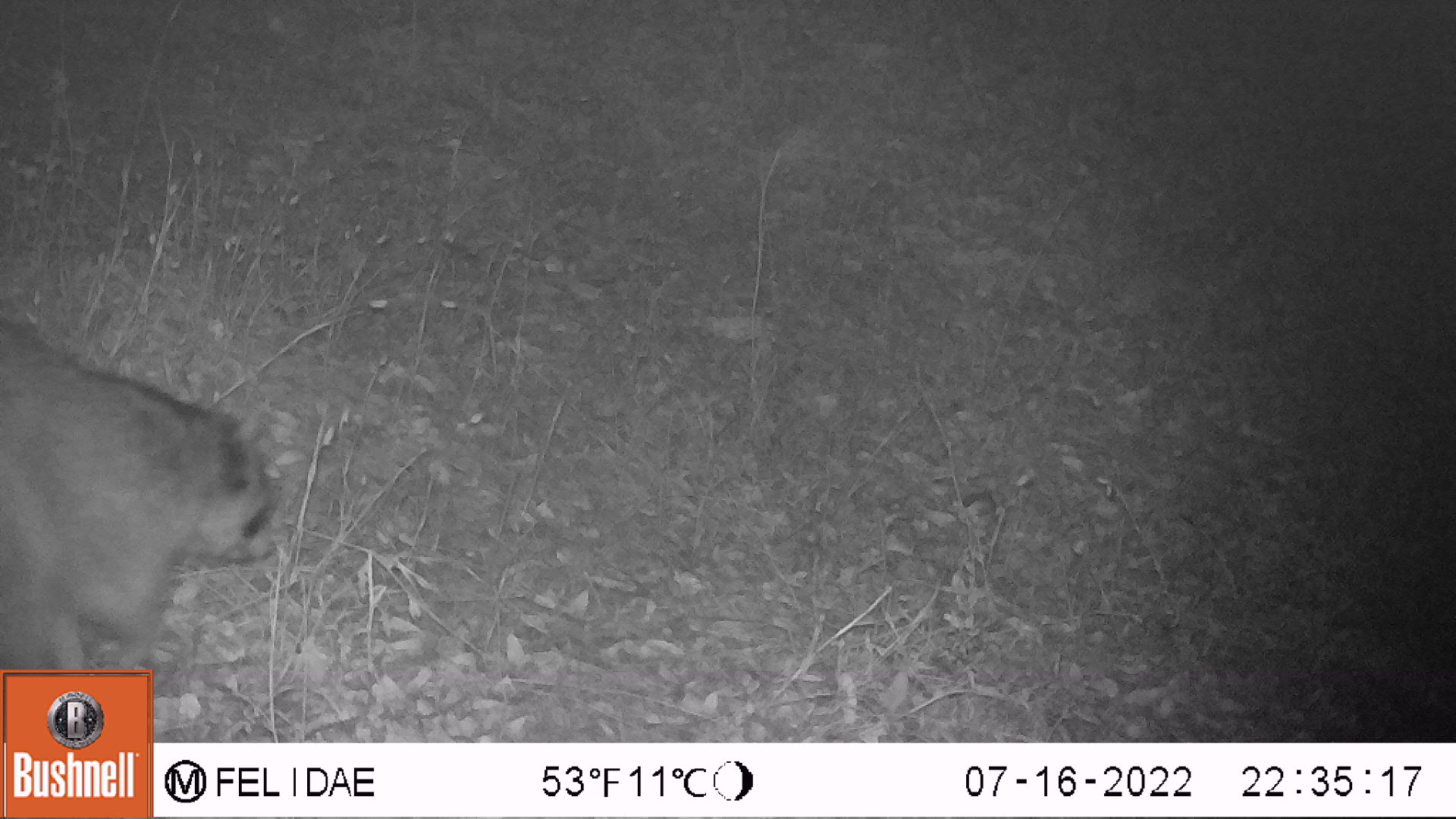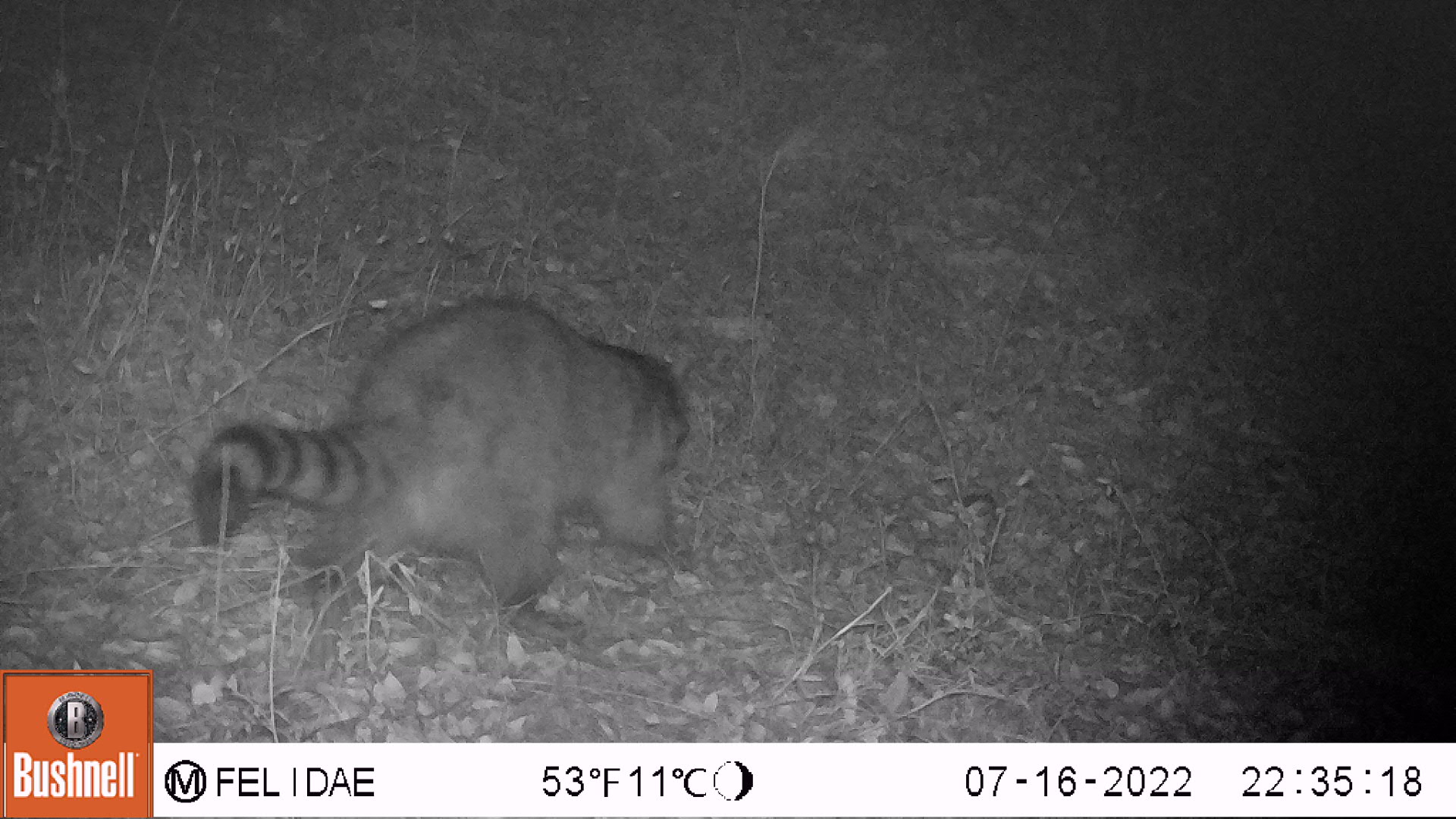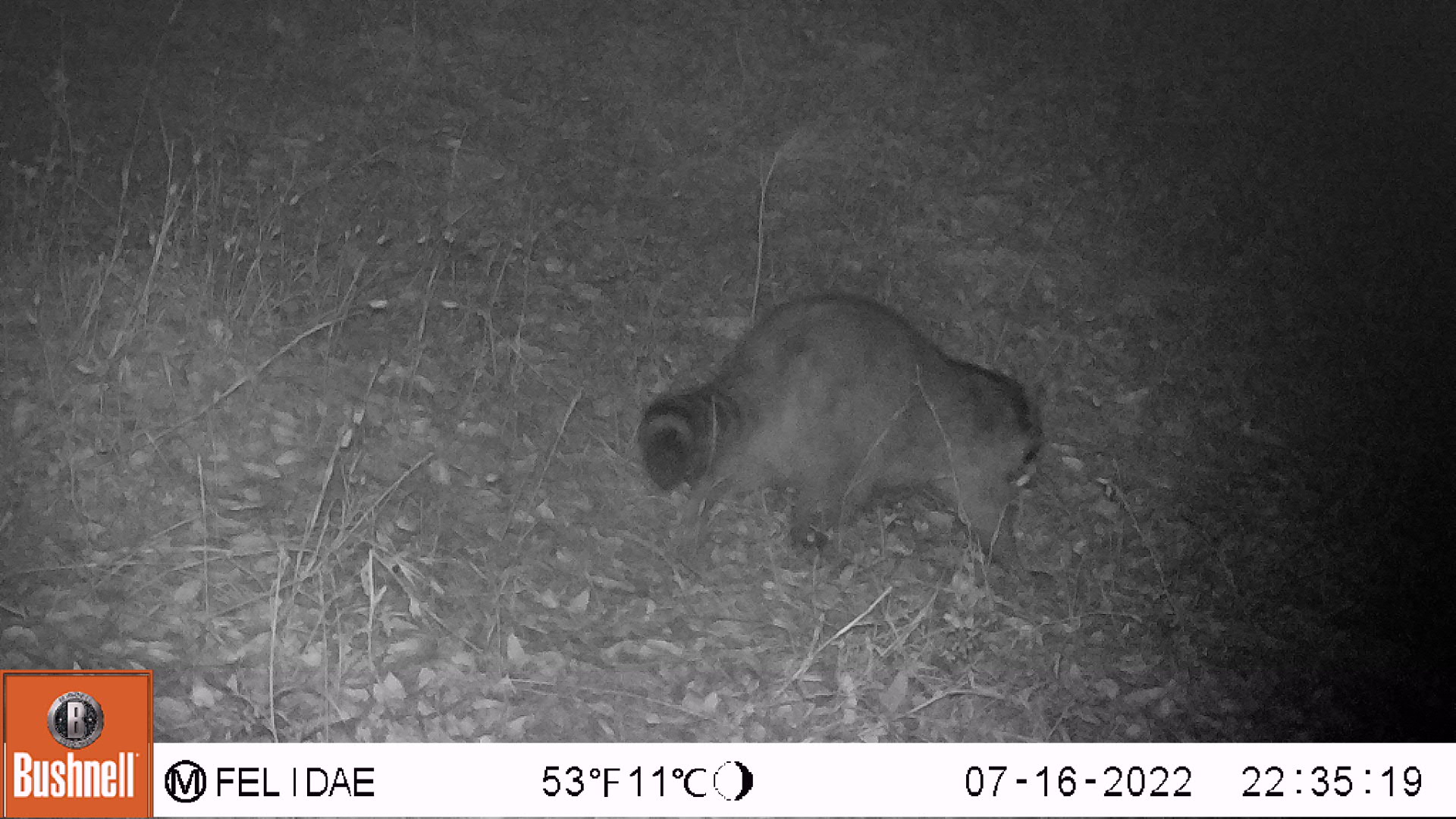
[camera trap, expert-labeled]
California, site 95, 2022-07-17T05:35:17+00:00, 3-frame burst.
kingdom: Animalia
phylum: Chordata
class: Mammalia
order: Carnivora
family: Procyonidae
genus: Procyon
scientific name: Procyon lotor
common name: raccoon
Raccoon (Procyon lotor).